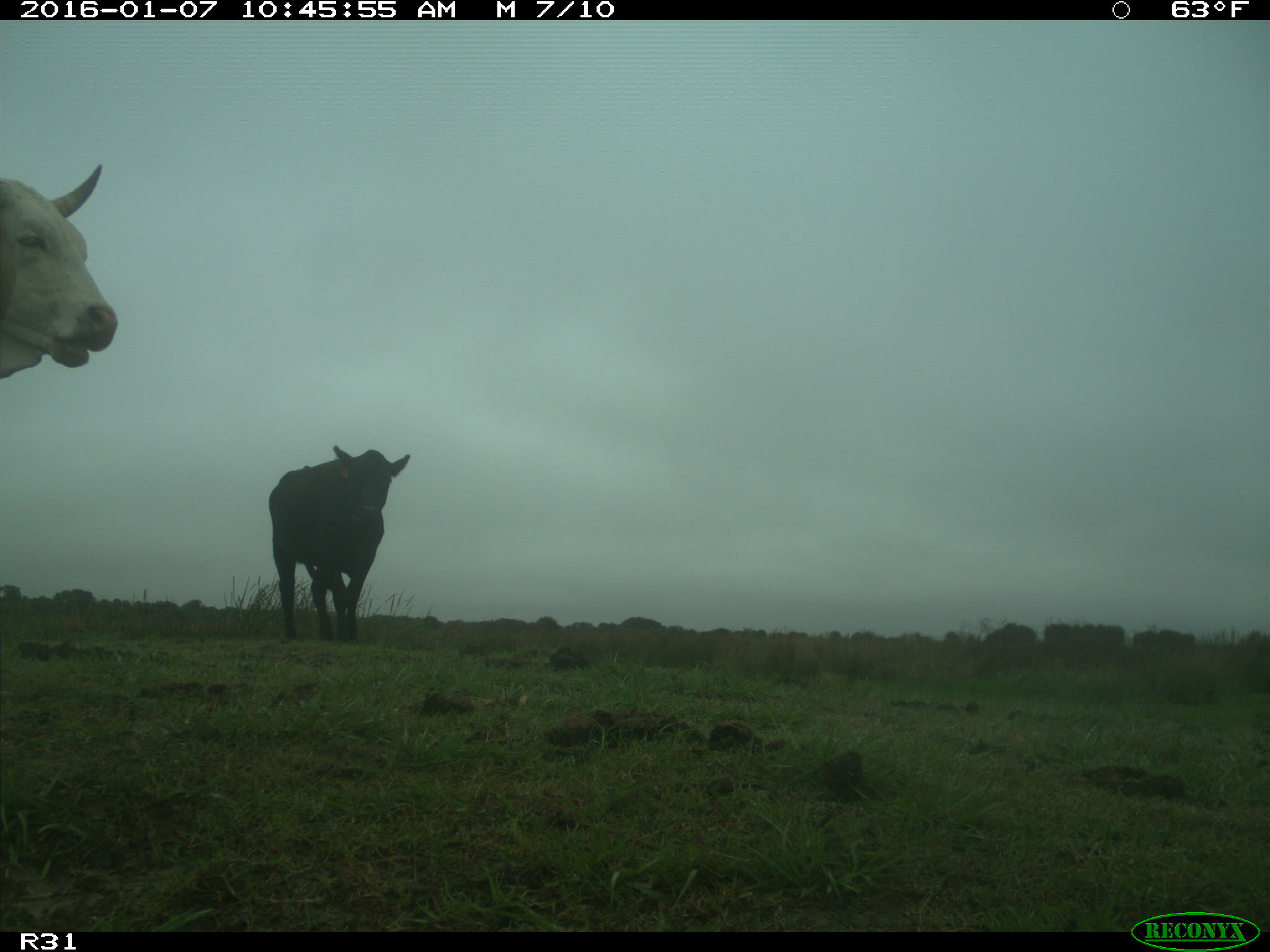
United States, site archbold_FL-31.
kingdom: Animalia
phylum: Chordata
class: Mammalia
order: Artiodactyla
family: Bovidae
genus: Bos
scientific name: Bos taurus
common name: domestic cow